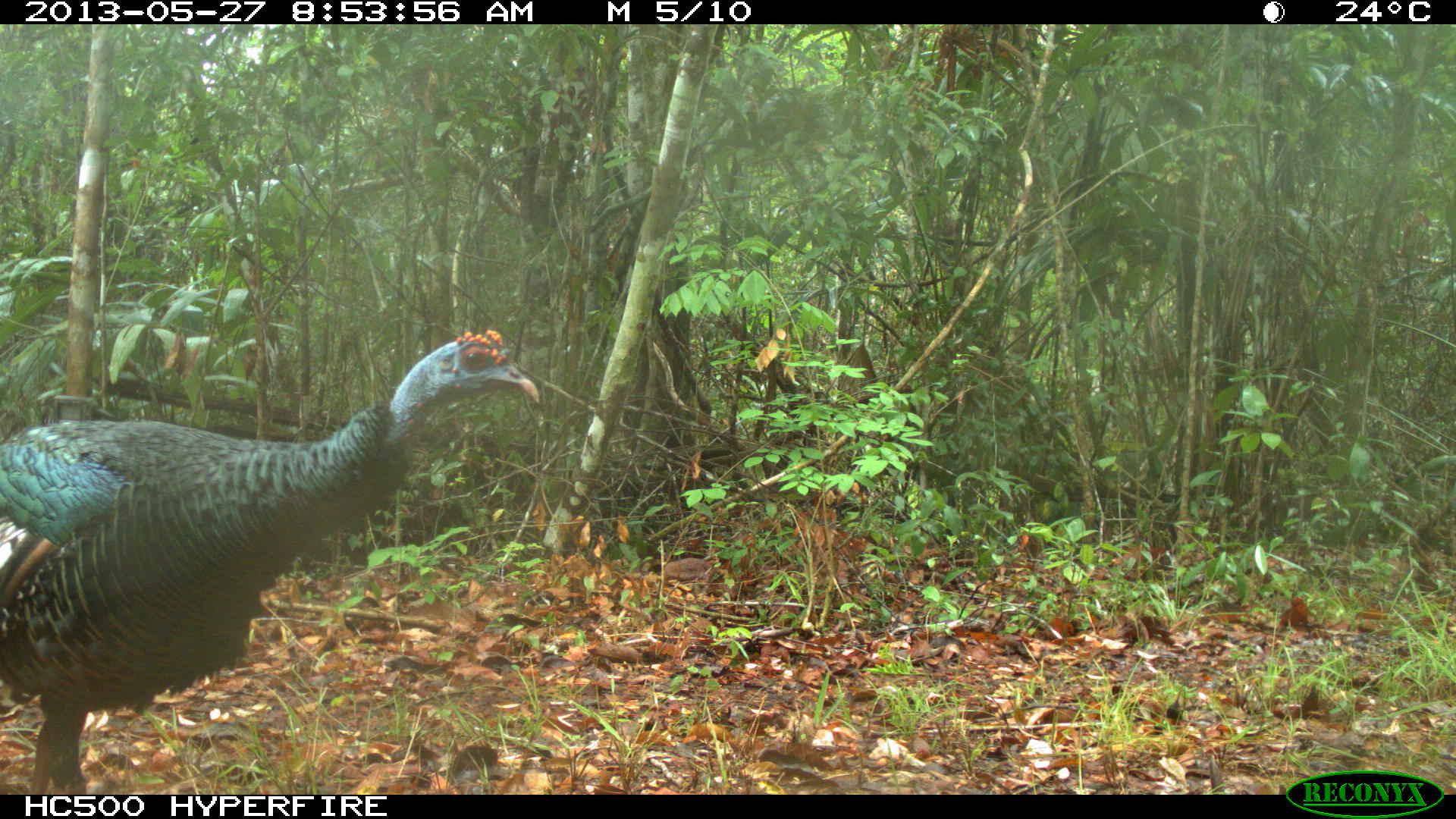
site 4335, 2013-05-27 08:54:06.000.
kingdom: Animalia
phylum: Chordata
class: Aves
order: Galliformes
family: Phasianidae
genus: Meleagris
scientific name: Meleagris ocellata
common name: ocellated turkey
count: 2